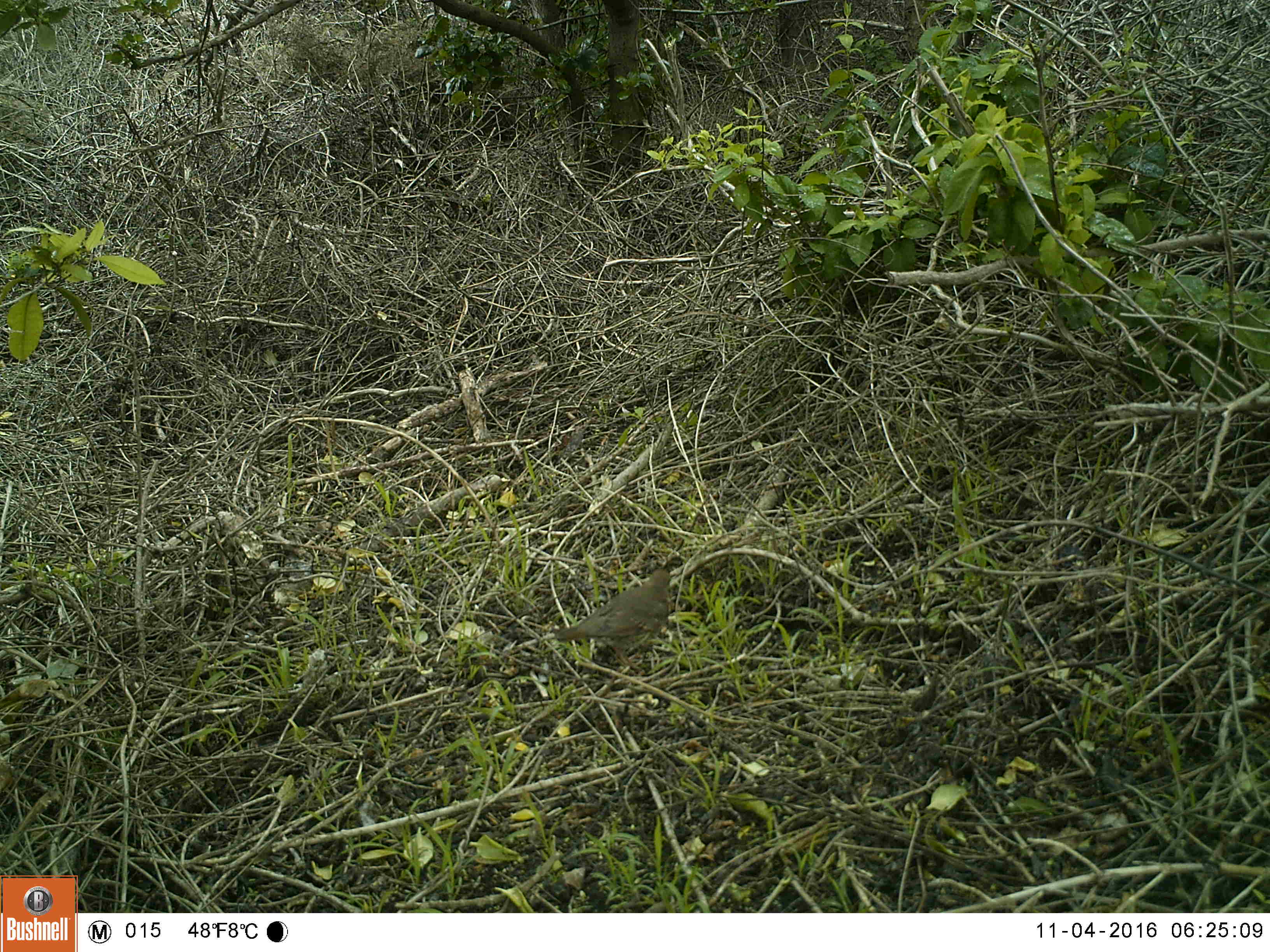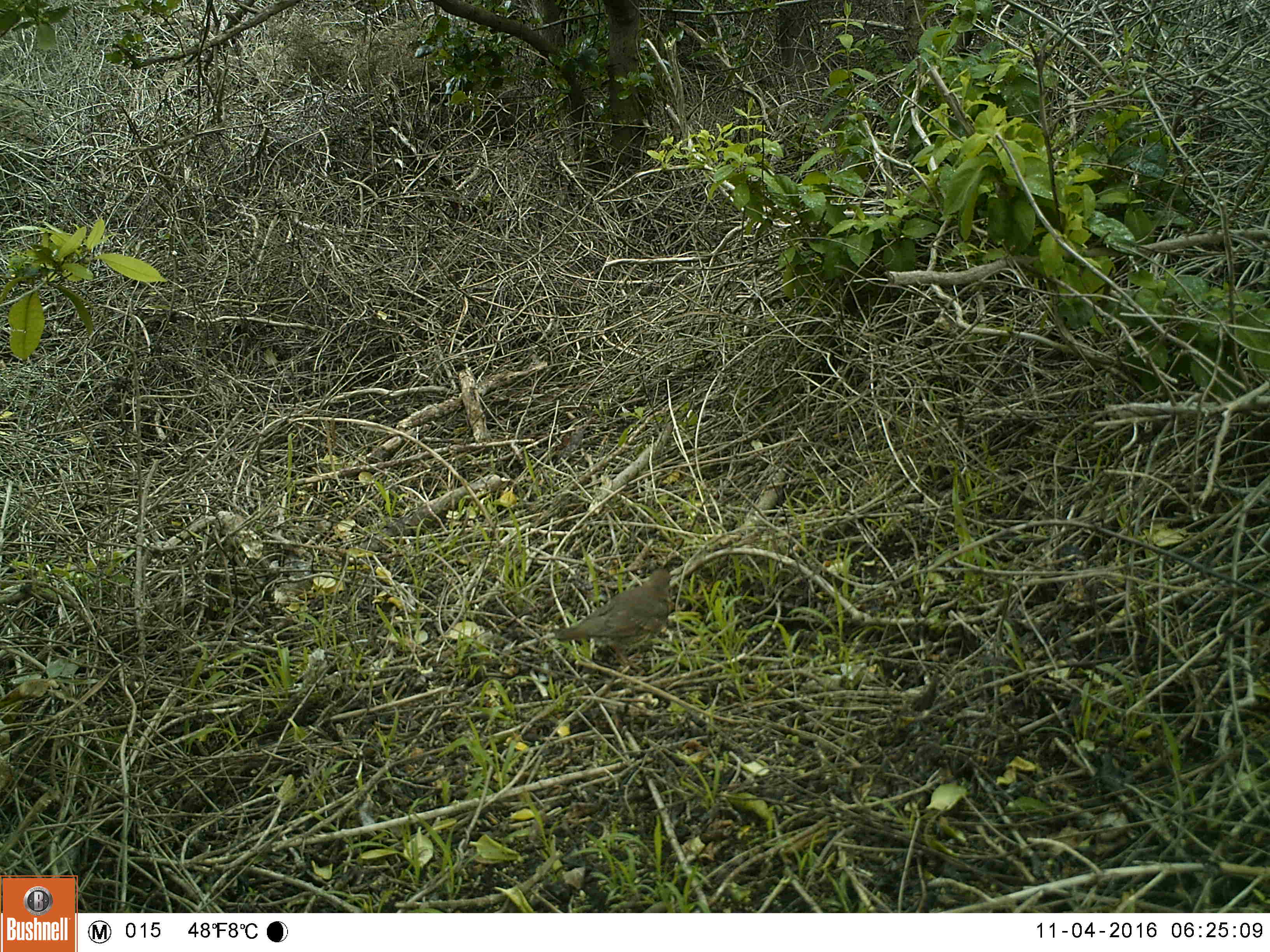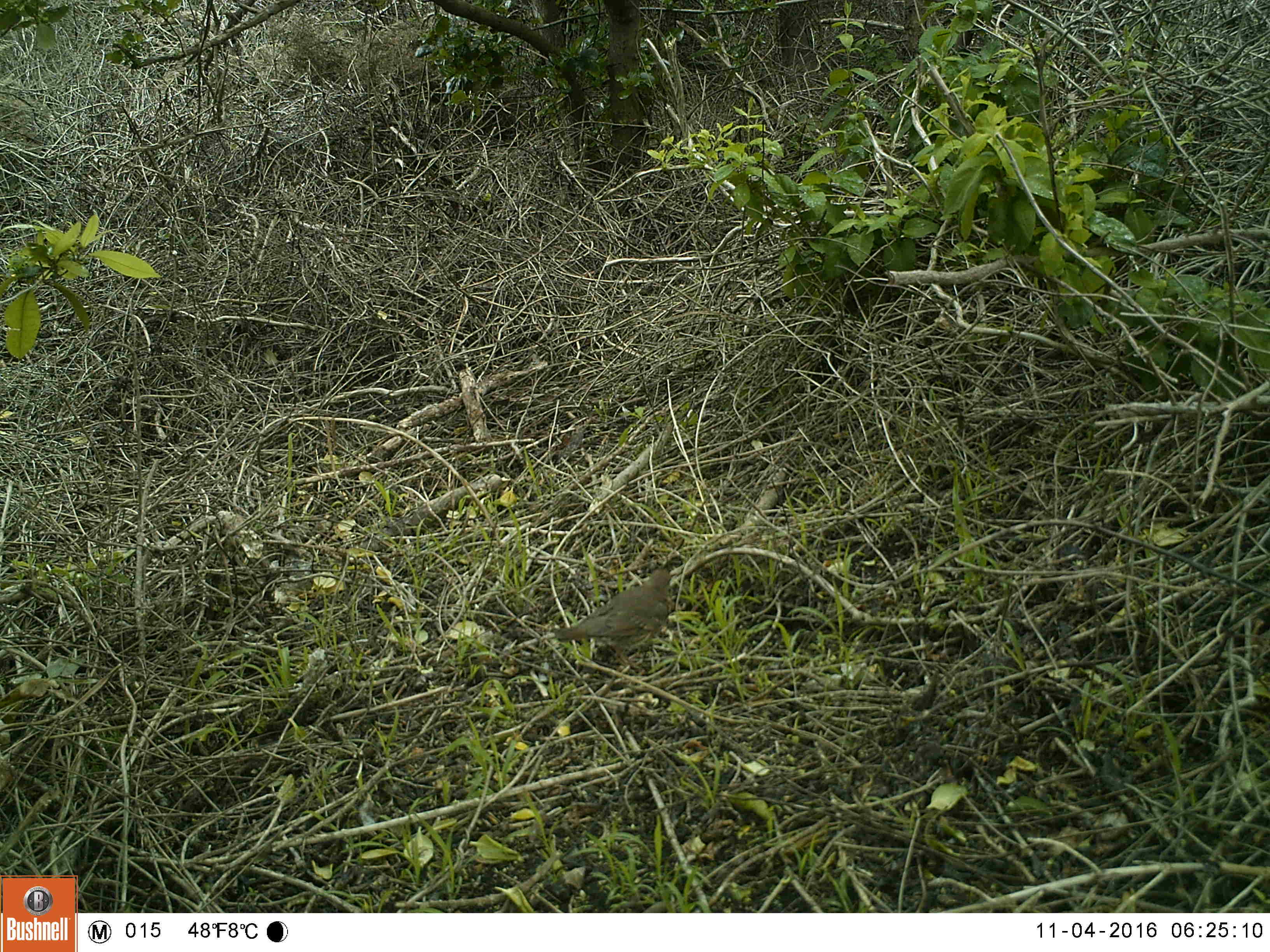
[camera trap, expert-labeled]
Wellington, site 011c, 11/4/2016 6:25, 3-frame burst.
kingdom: Animalia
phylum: Chordata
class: Aves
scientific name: Aves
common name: bird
Bird (Aves).